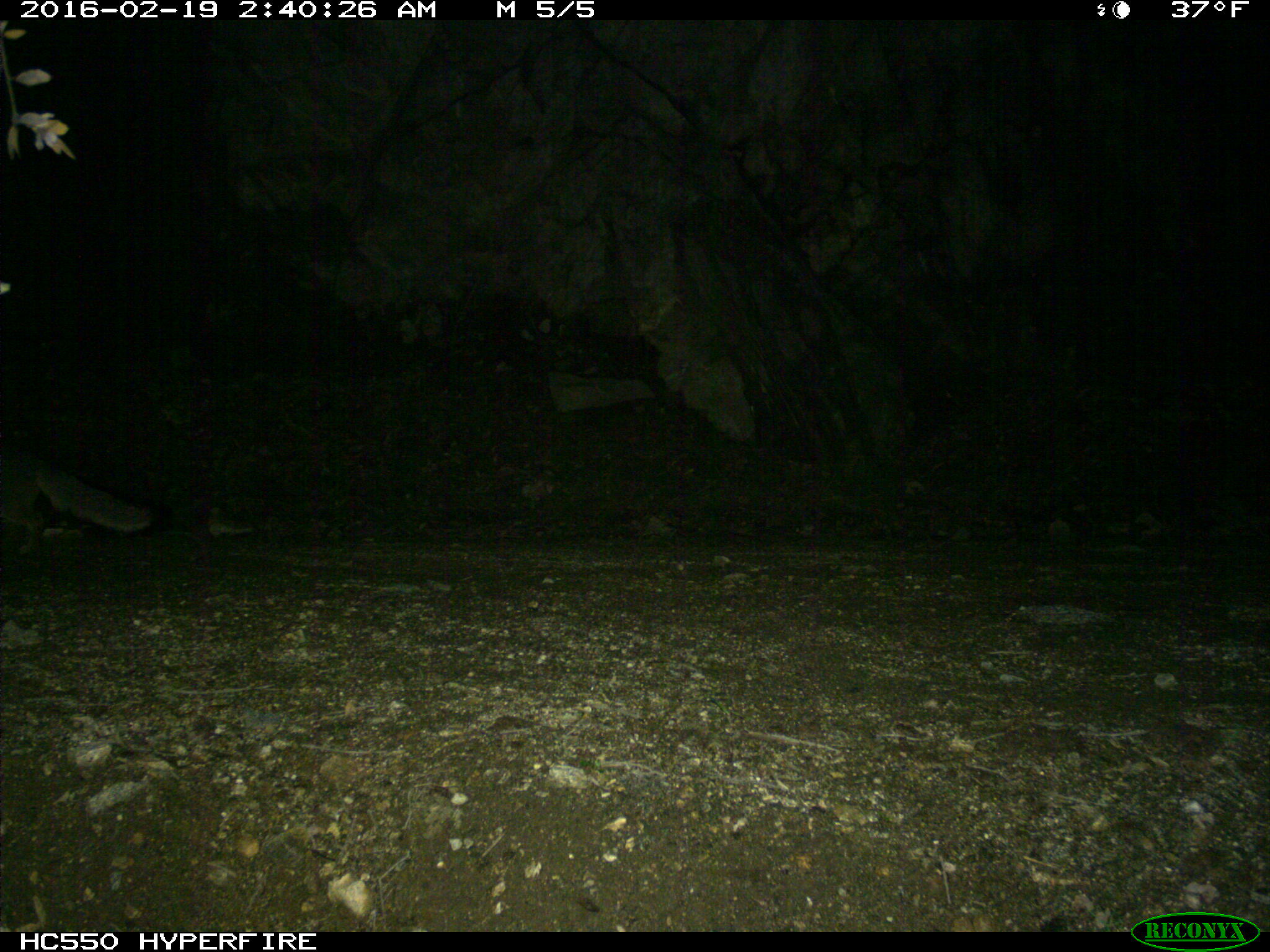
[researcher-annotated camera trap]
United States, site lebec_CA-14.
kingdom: Animalia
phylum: Chordata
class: Mammalia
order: Carnivora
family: Canidae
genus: Urocyon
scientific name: Urocyon cinereoargenteus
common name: gray fox